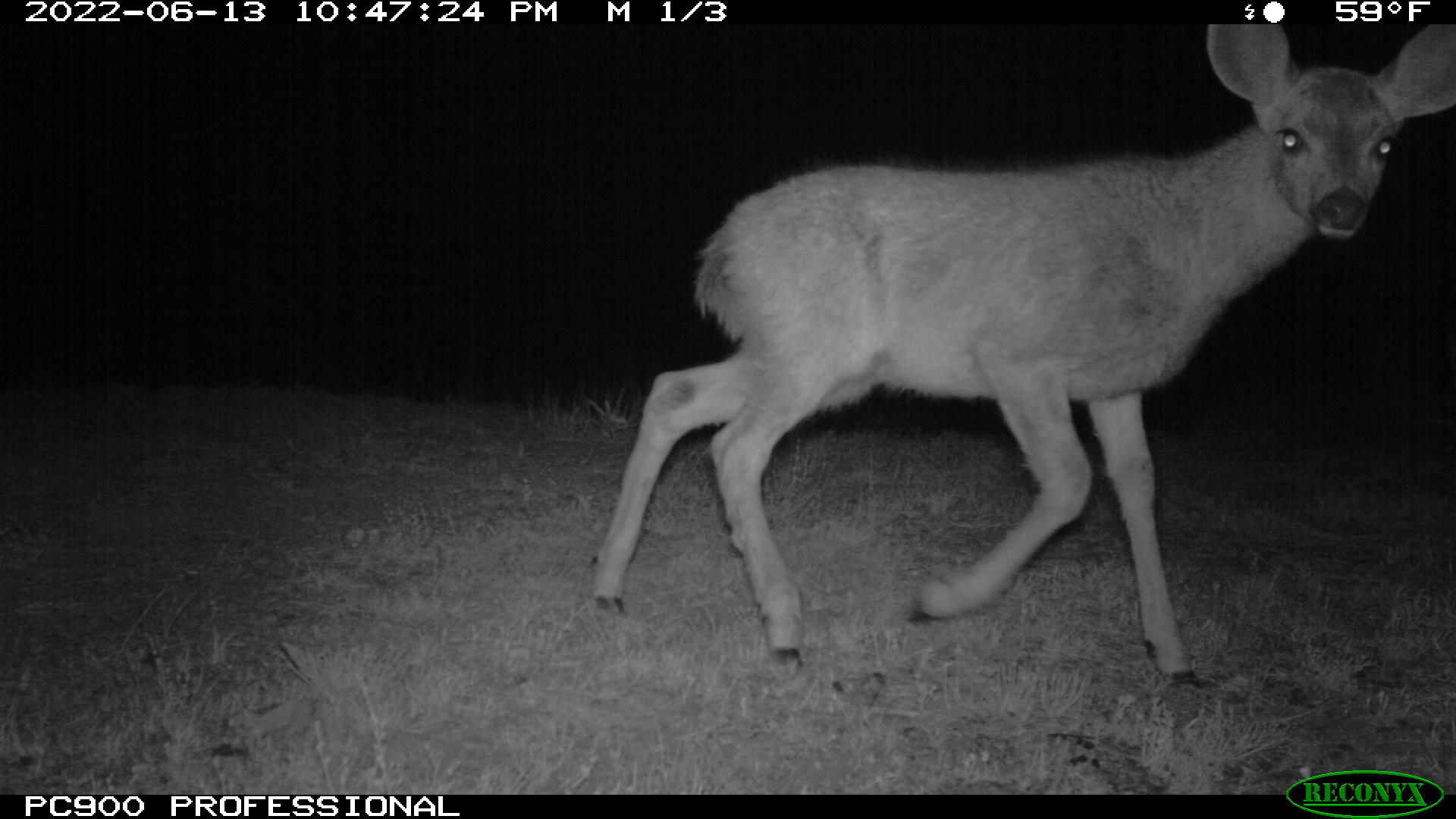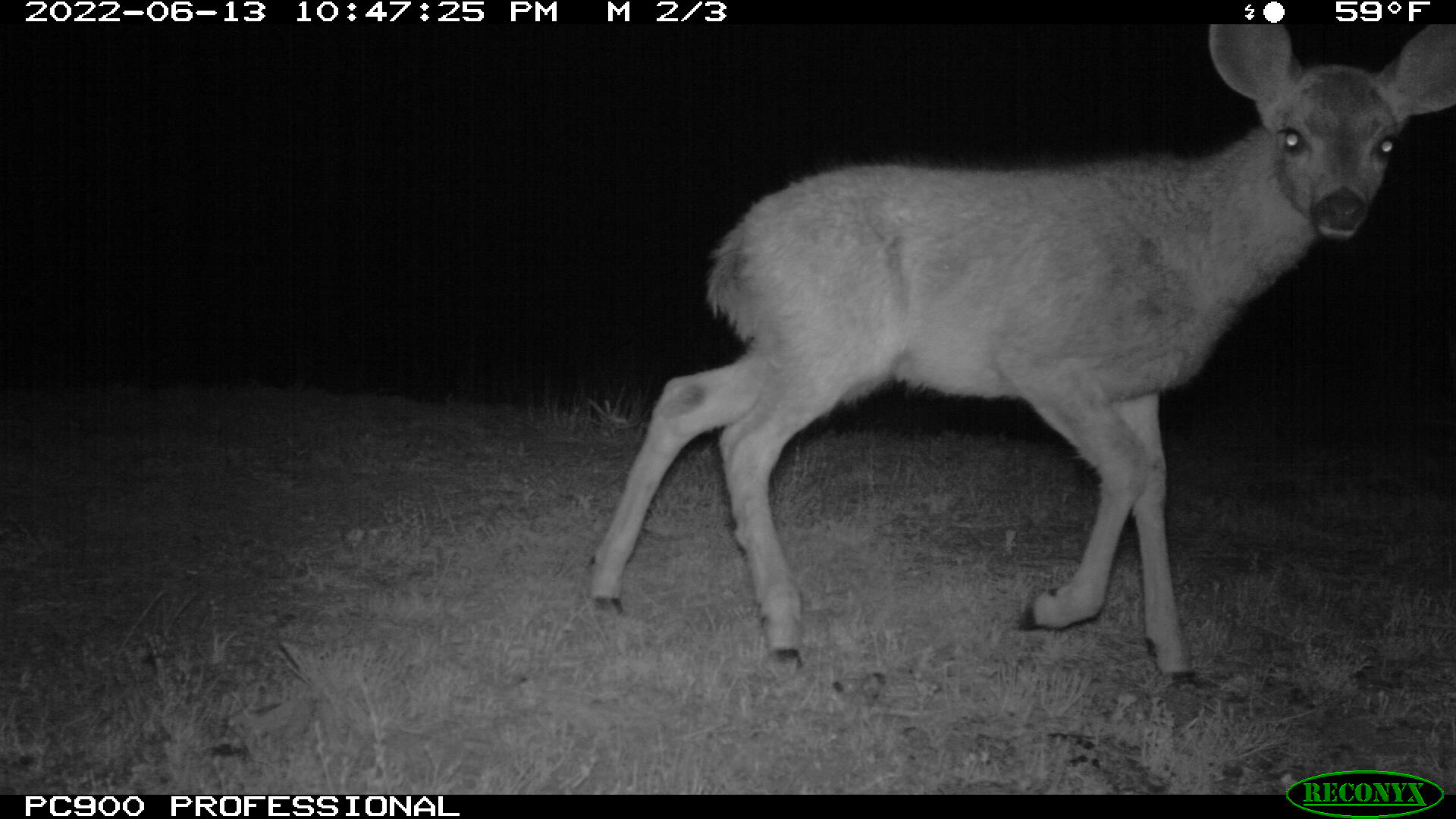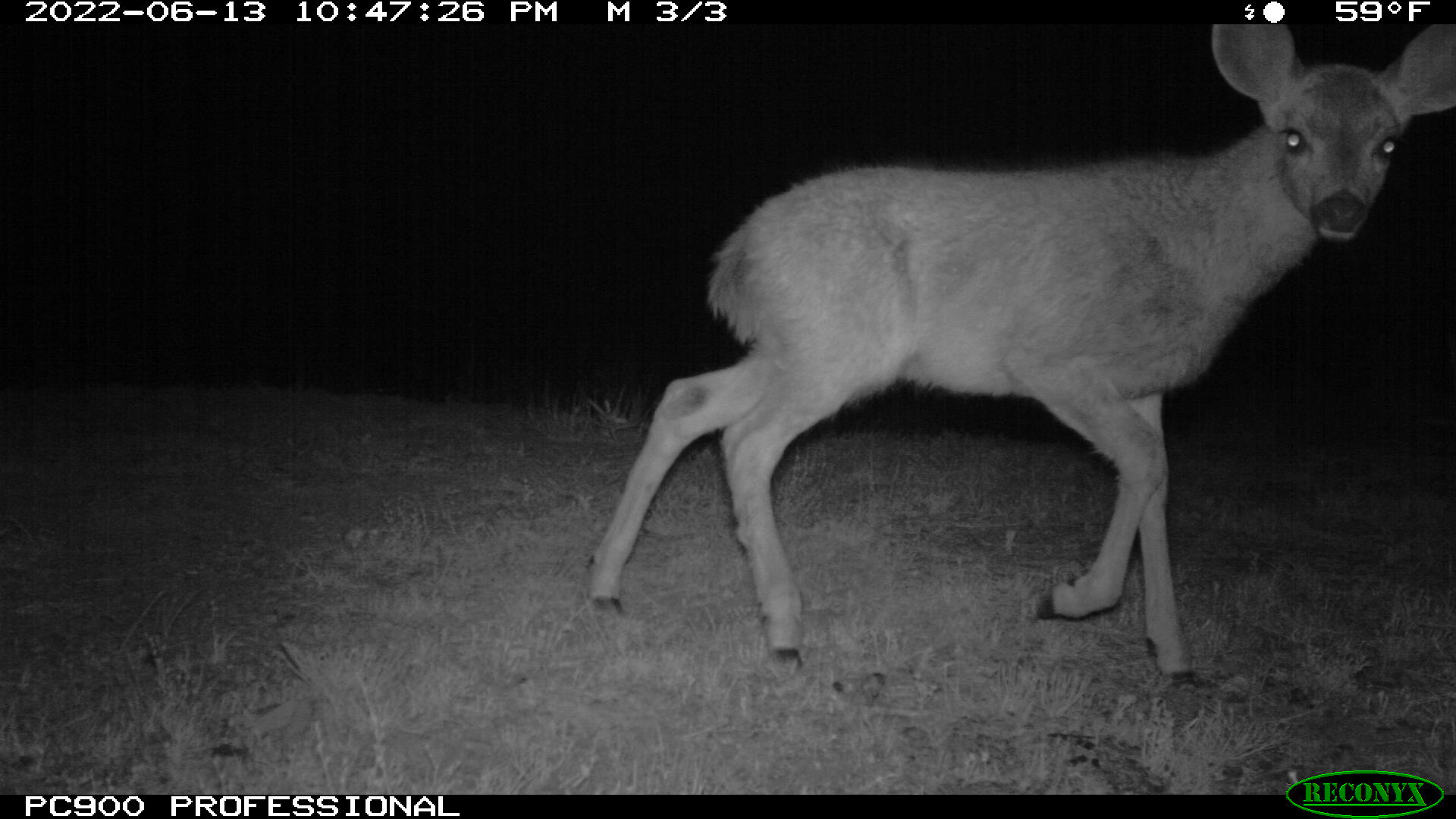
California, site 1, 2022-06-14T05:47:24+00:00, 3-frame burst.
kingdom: Animalia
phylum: Chordata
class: Mammalia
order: Artiodactyla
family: Cervidae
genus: Odocoileus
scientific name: Odocoileus hemionus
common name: mule deer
Mule deer (Odocoileus hemionus).